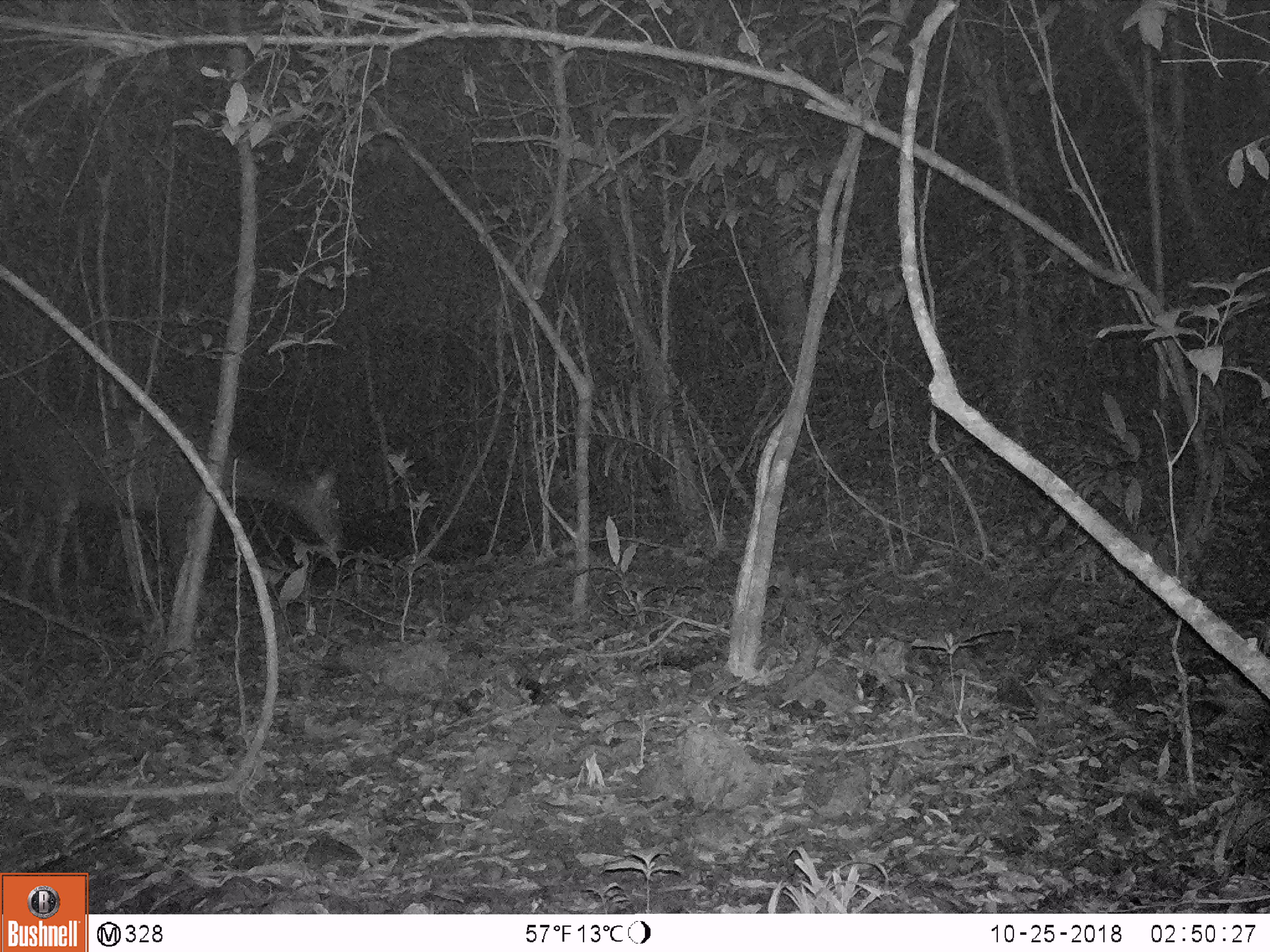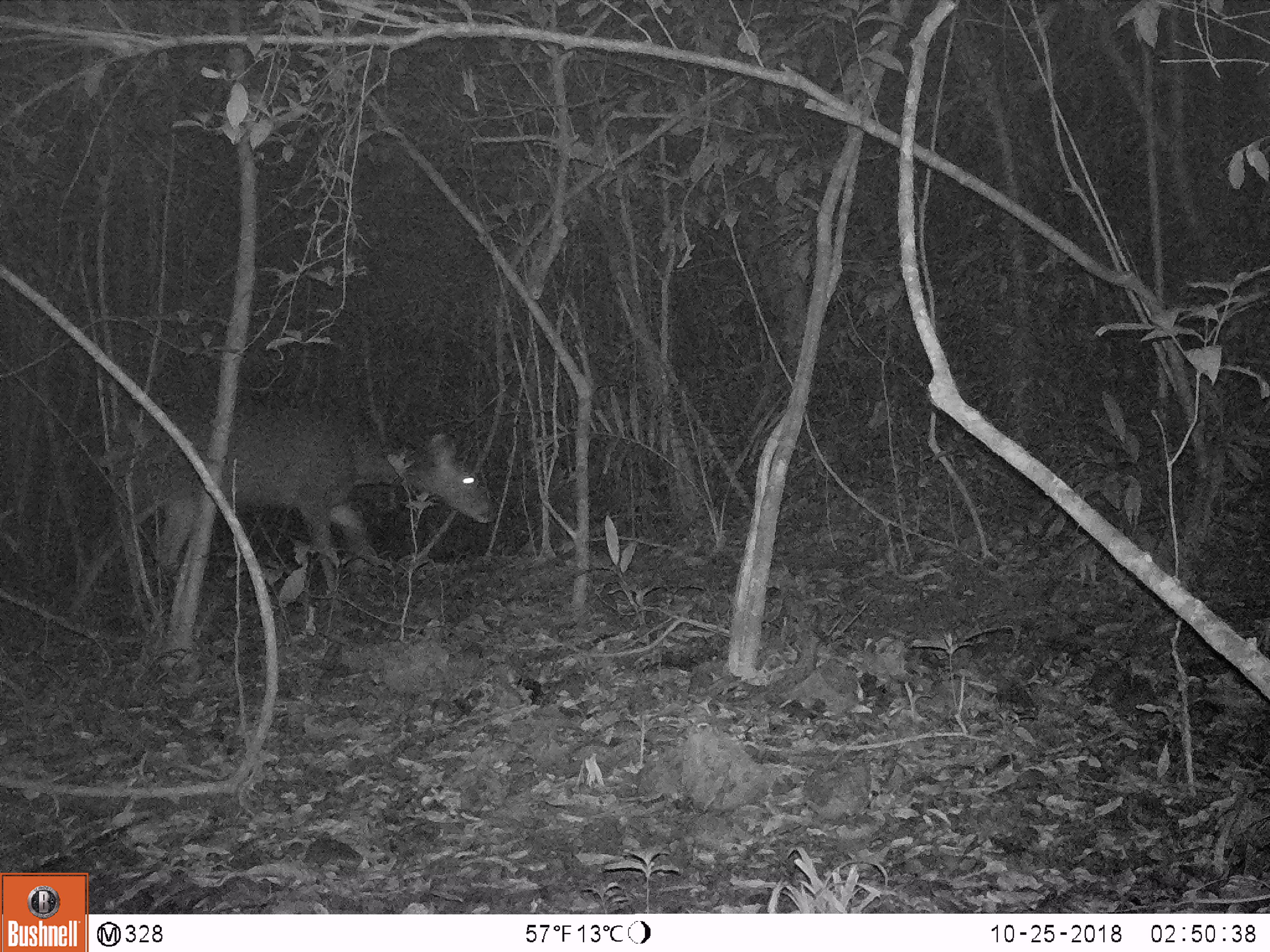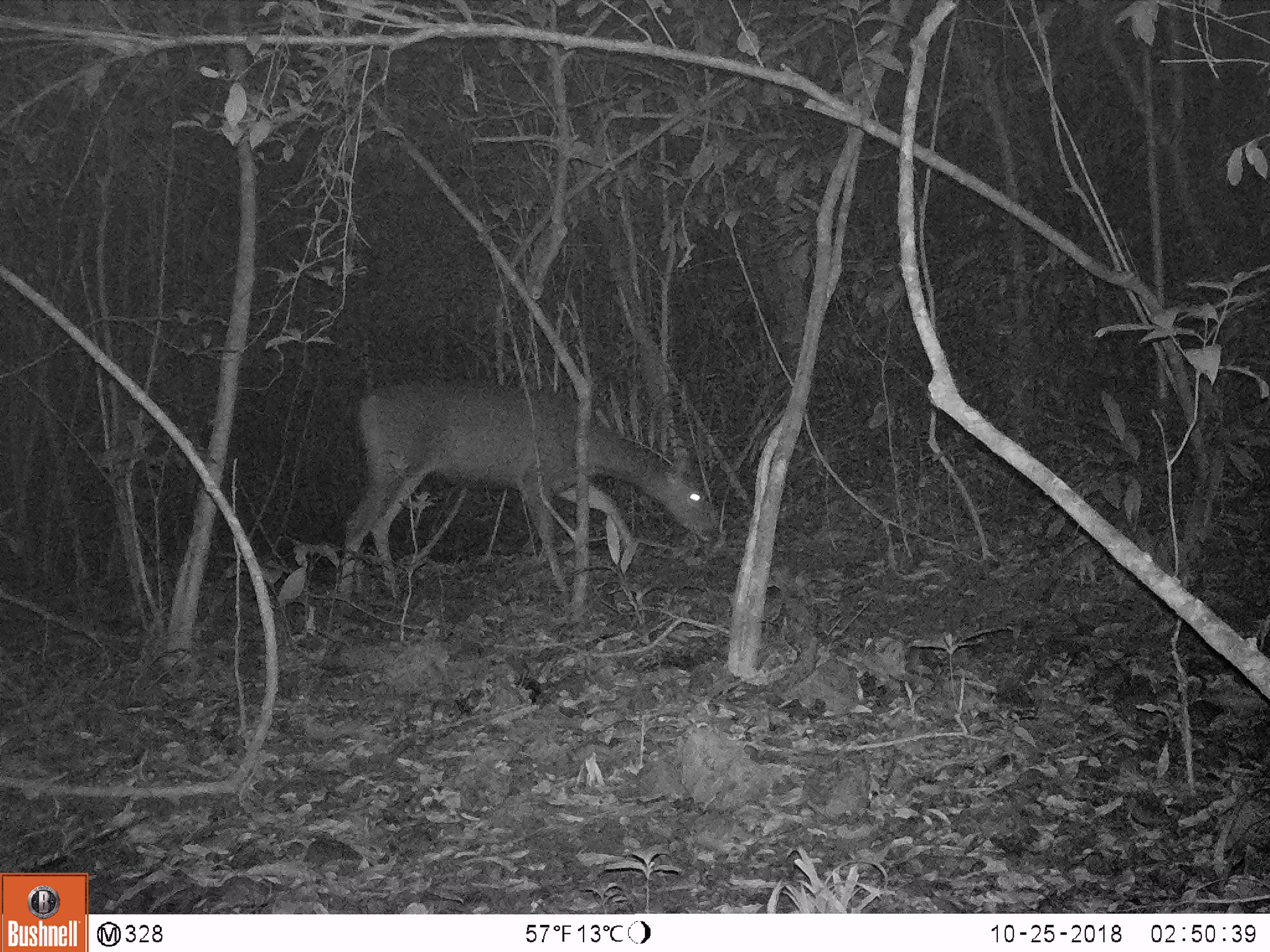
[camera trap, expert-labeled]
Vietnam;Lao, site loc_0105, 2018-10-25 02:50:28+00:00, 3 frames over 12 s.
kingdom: Animalia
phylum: Chordata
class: Mammalia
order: Artiodactyla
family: Cervidae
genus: Rusa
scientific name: Rusa unicolor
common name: sambar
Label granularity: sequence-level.